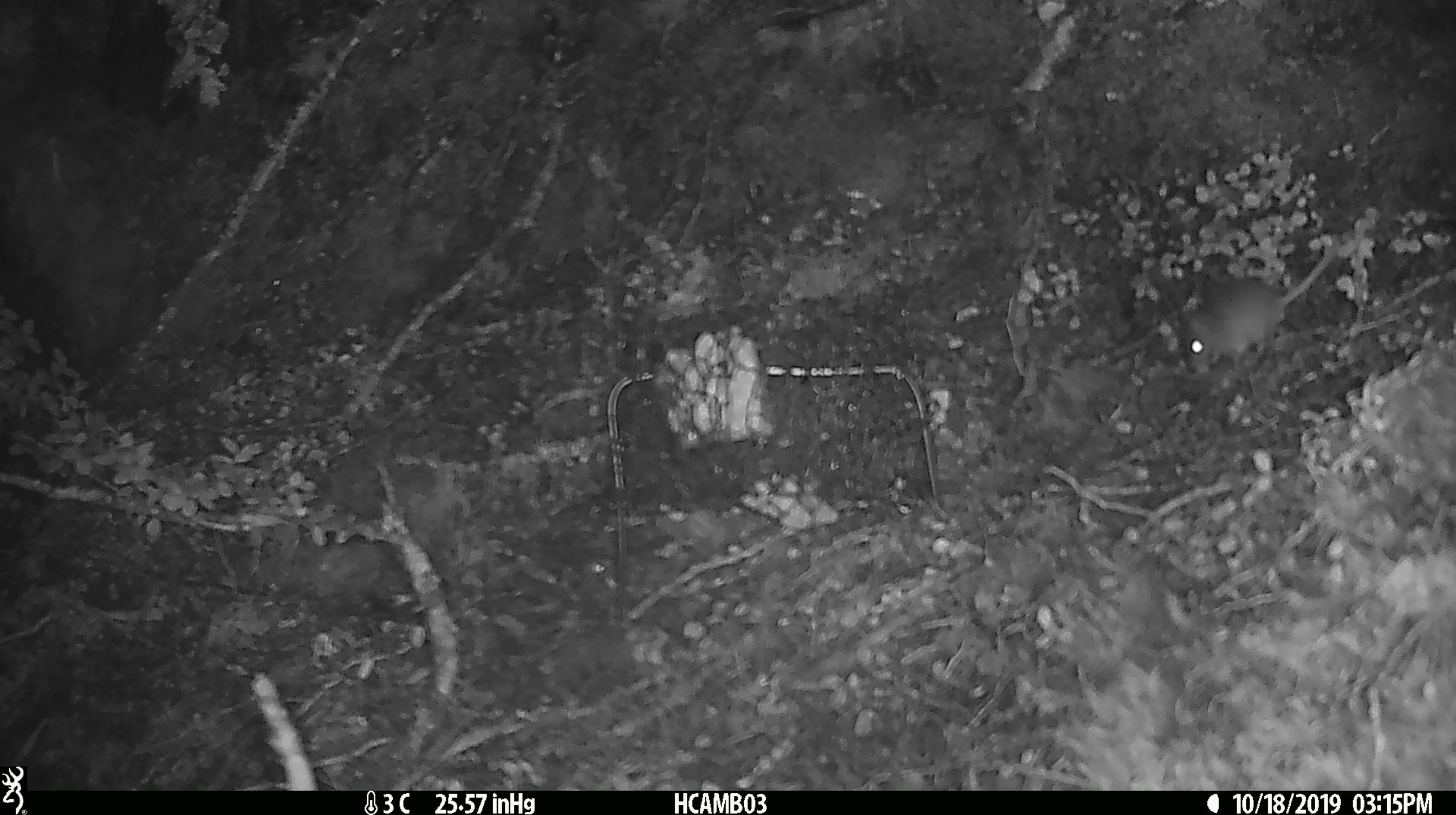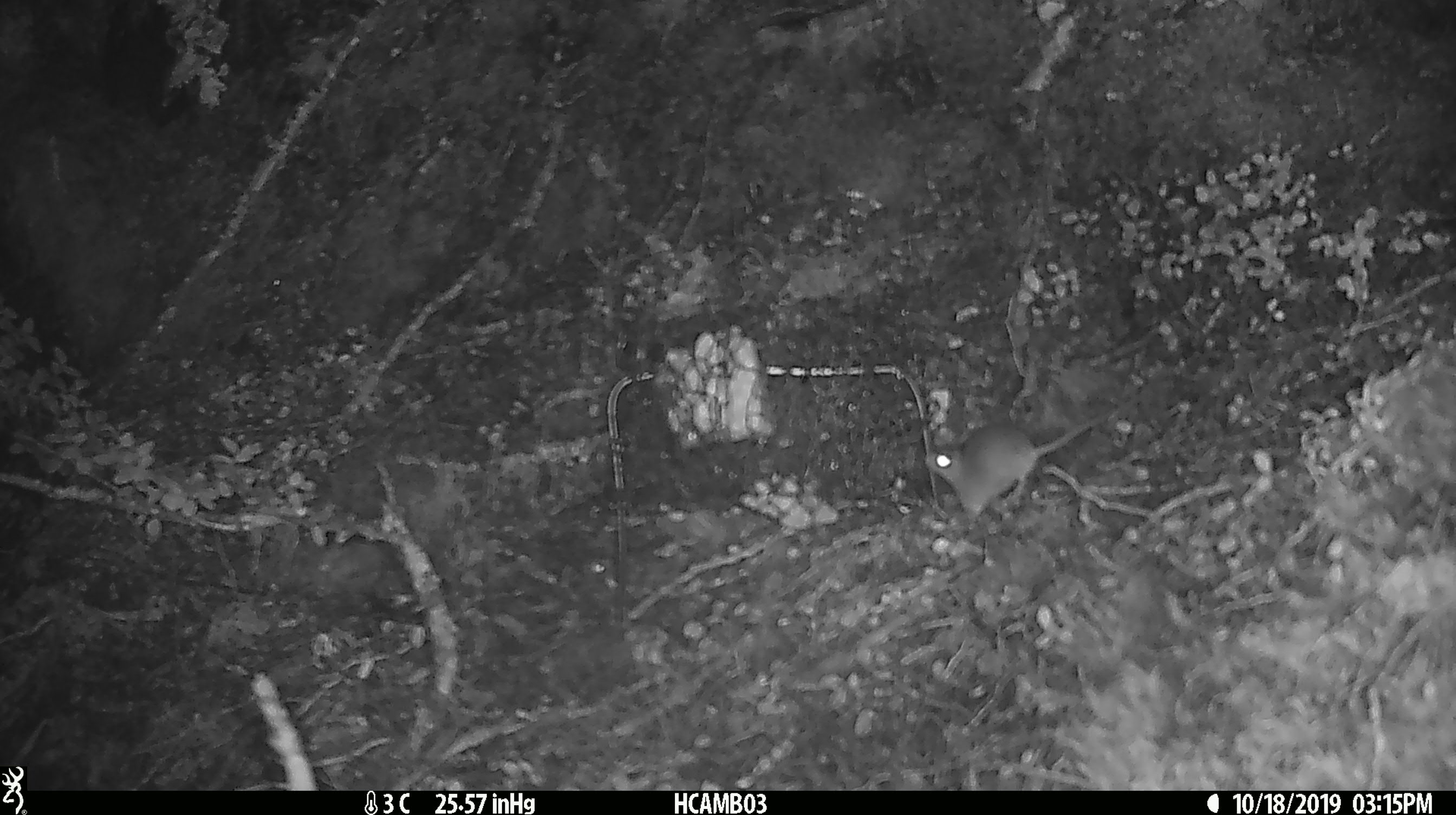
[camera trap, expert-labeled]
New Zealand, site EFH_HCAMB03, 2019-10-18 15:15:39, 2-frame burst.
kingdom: Animalia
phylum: Chordata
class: Mammalia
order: Rodentia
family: Muridae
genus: Mus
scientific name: Mus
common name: mouse